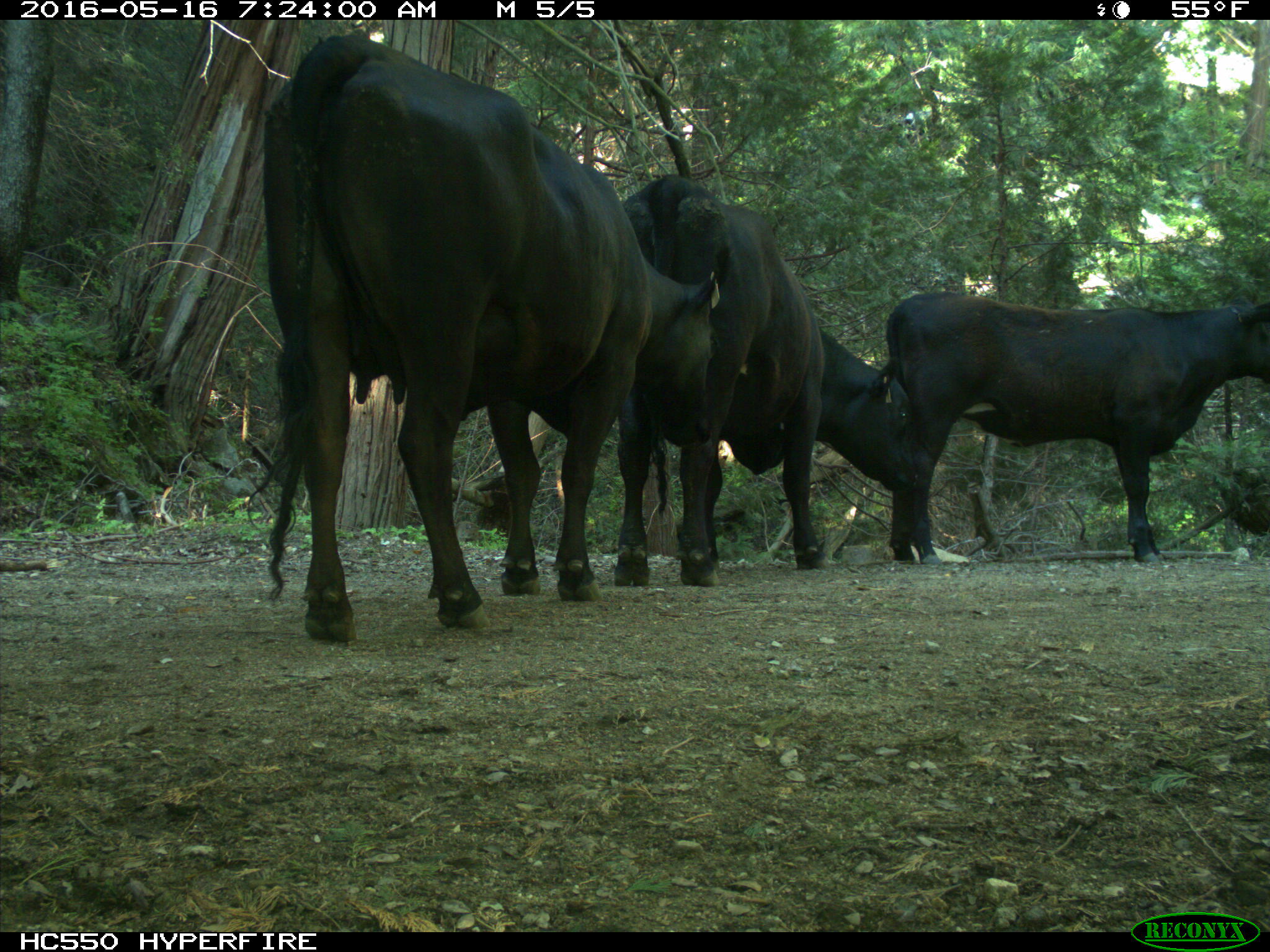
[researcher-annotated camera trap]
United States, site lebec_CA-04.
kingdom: Animalia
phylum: Chordata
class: Mammalia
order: Artiodactyla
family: Bovidae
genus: Bos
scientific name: Bos taurus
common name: domestic cow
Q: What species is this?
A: Bos taurus (domestic cow).